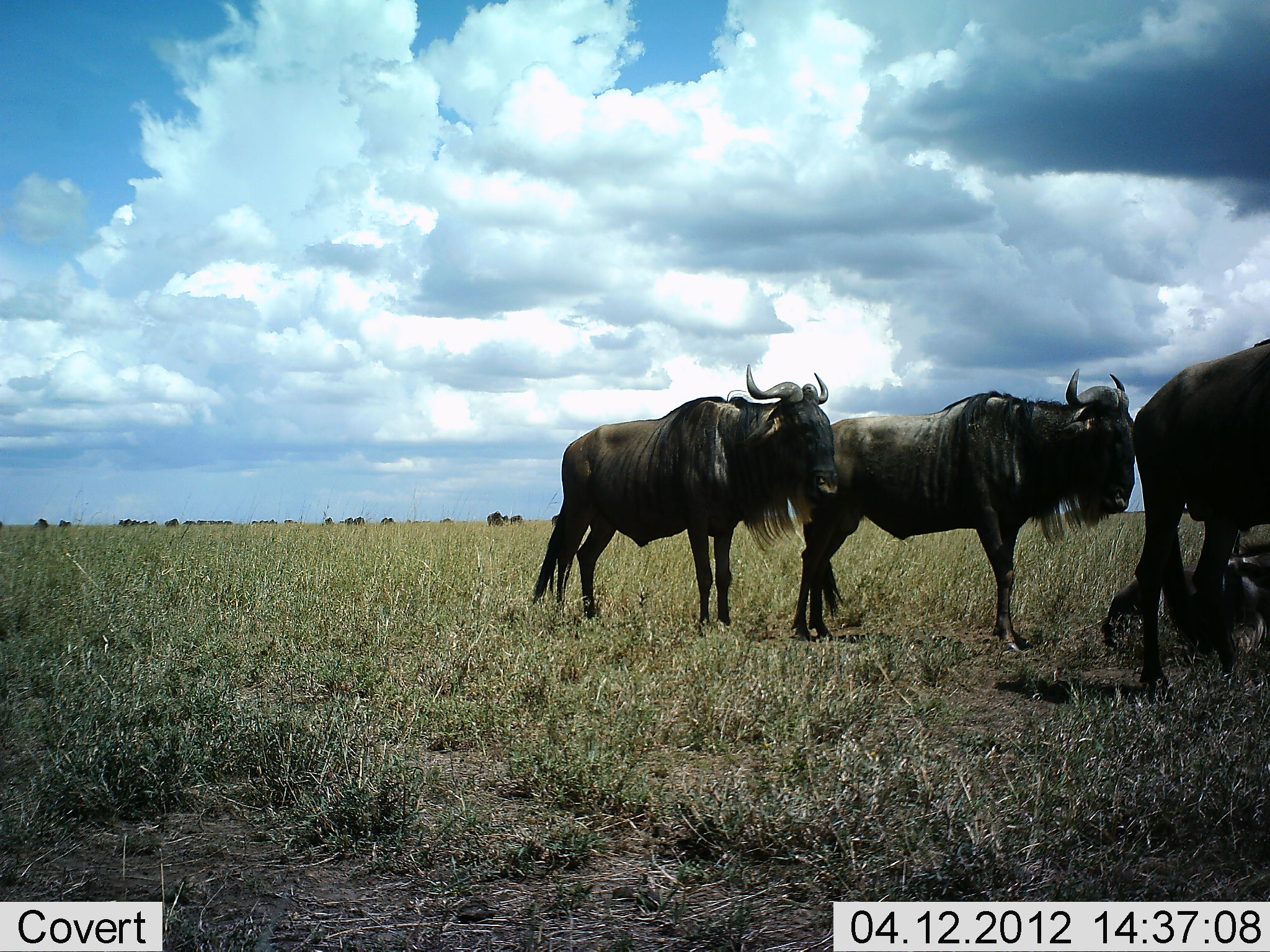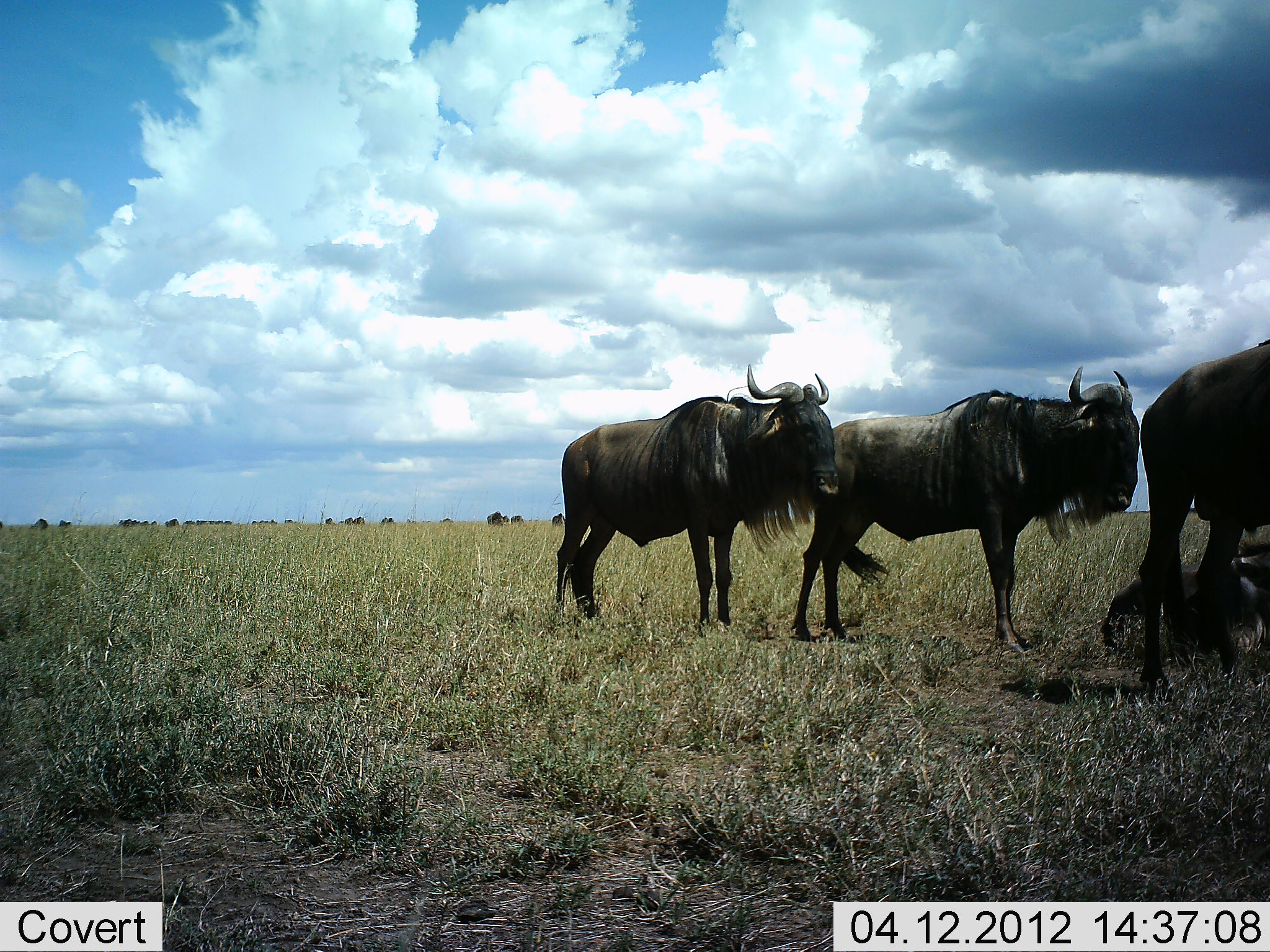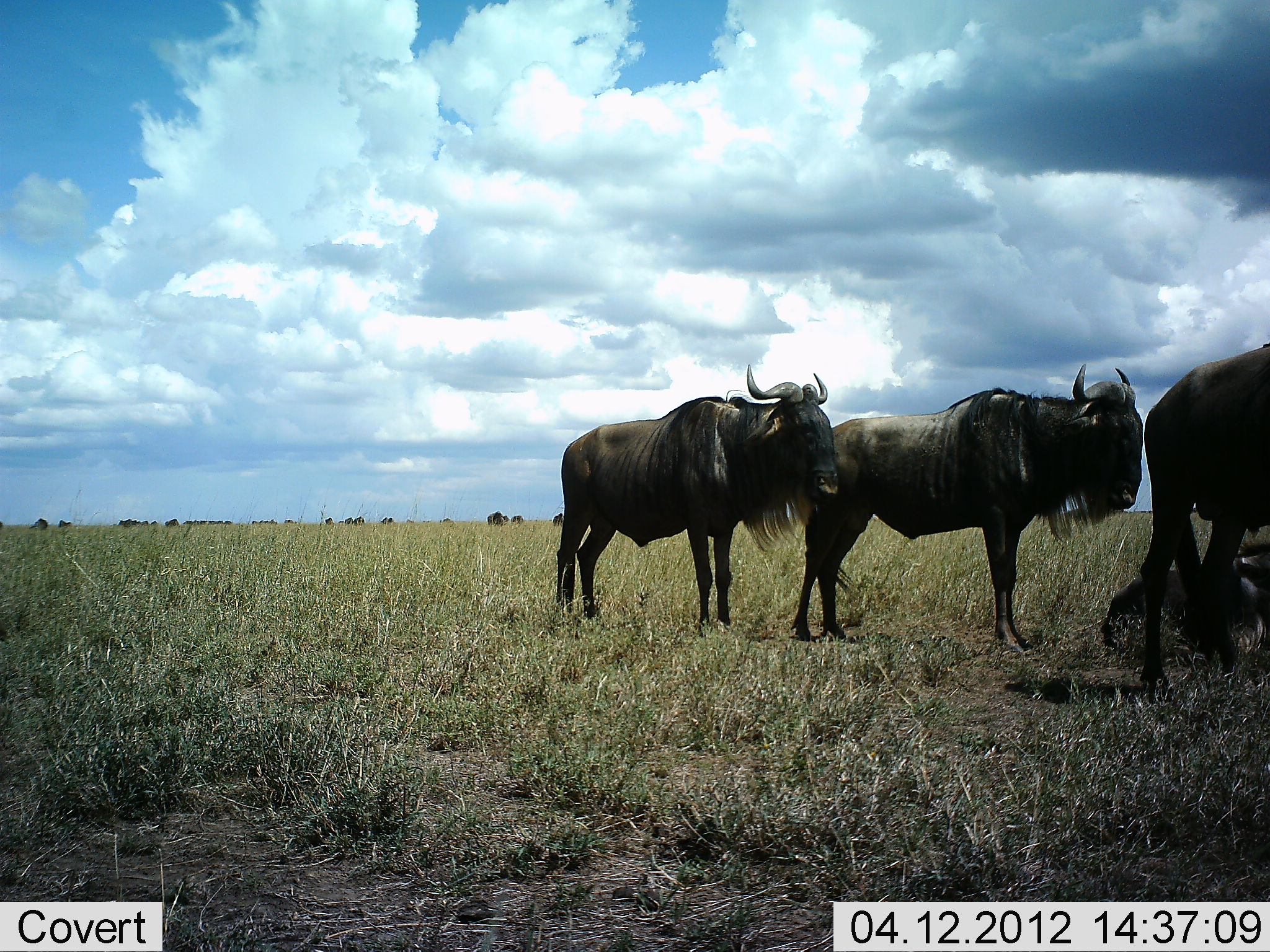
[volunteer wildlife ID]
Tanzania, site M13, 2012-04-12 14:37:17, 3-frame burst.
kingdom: Animalia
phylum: Chordata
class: Mammalia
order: Artiodactyla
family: Bovidae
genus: Connochaetes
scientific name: Connochaetes taurinus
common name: blue wildebeest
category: wildebeest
Wildebeest (blue wildebeest) (Connochaetes taurinus), count 5. Behavior (volunteer vote fractions): standing 77%, resting 73%, moving 14%, interacting 0%. Young present (vote fraction): 0%. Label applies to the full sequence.